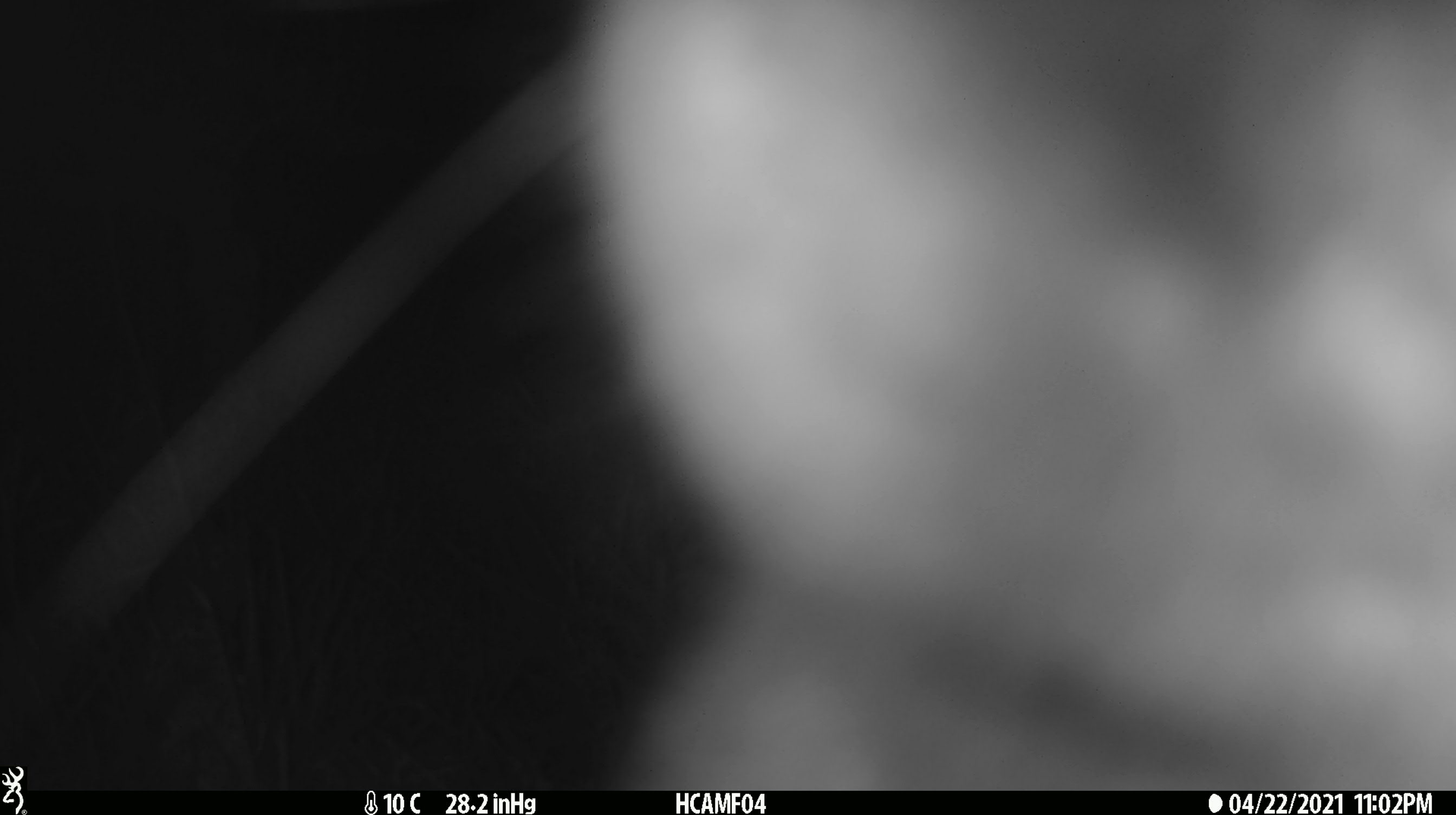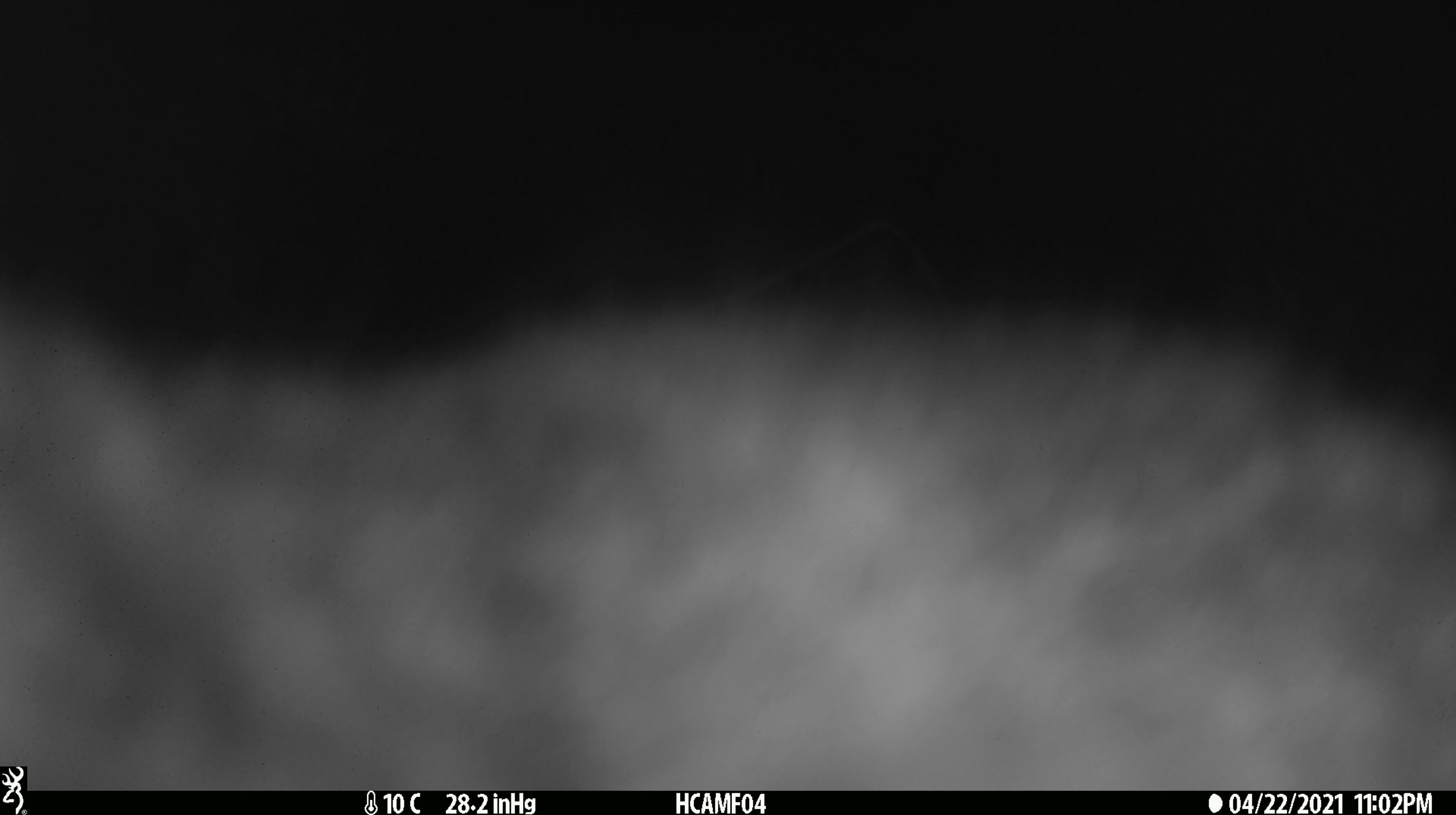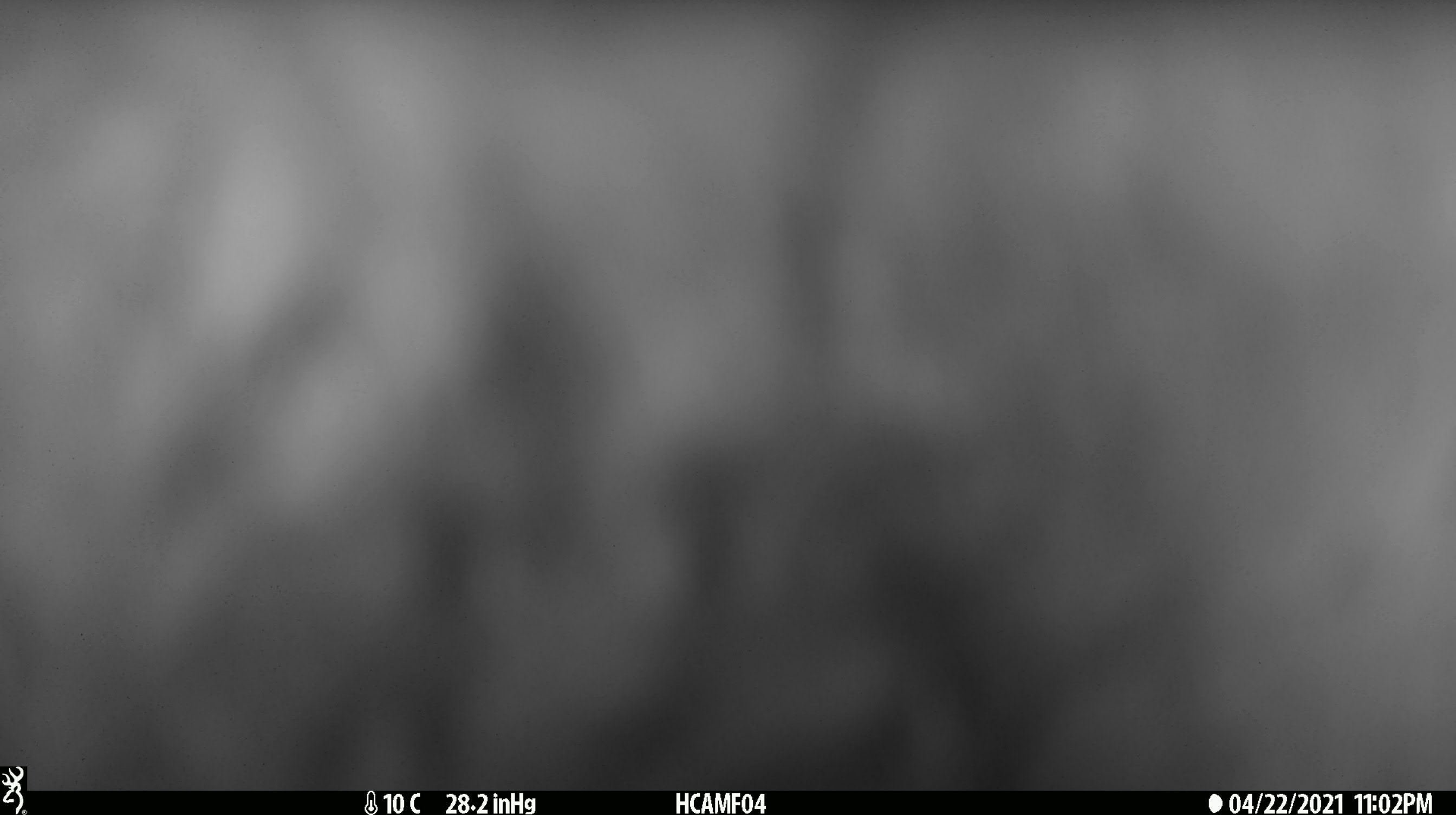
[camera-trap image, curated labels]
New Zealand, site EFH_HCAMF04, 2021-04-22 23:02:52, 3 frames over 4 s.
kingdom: Animalia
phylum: Chordata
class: Mammalia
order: Diprotodontia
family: Phalangeridae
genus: Trichosurus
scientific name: Trichosurus vulpecula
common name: common brushtail possum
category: possum